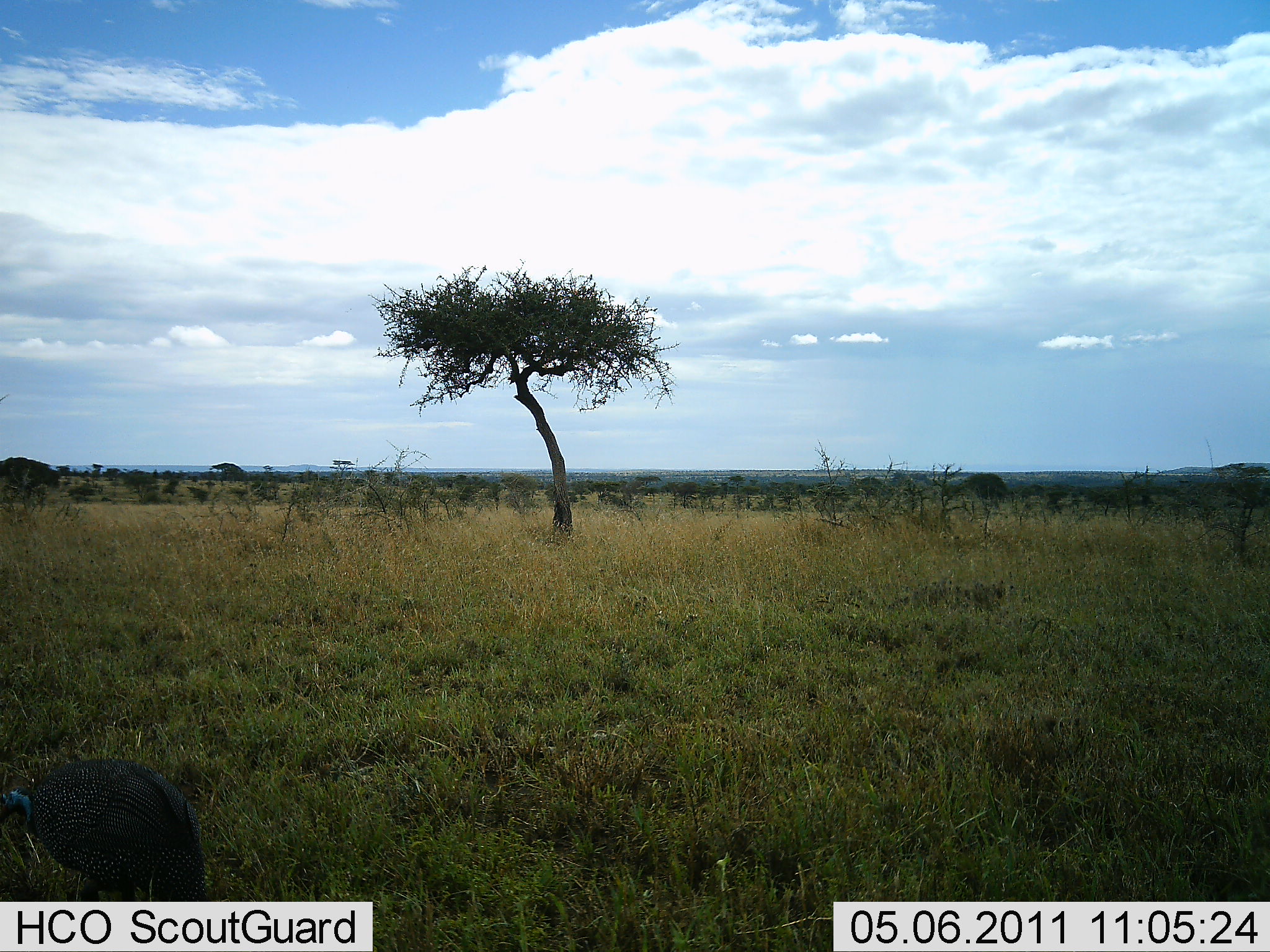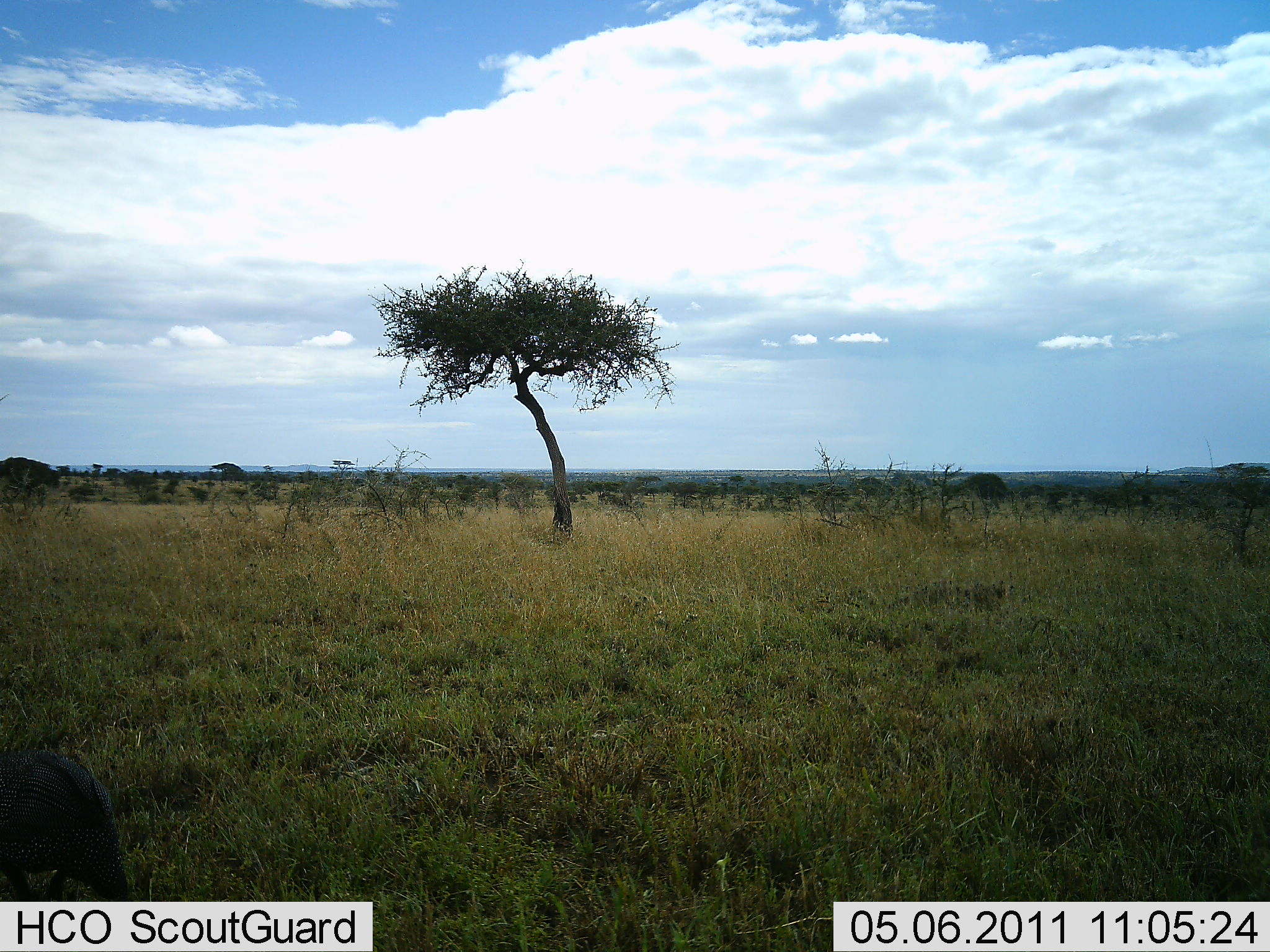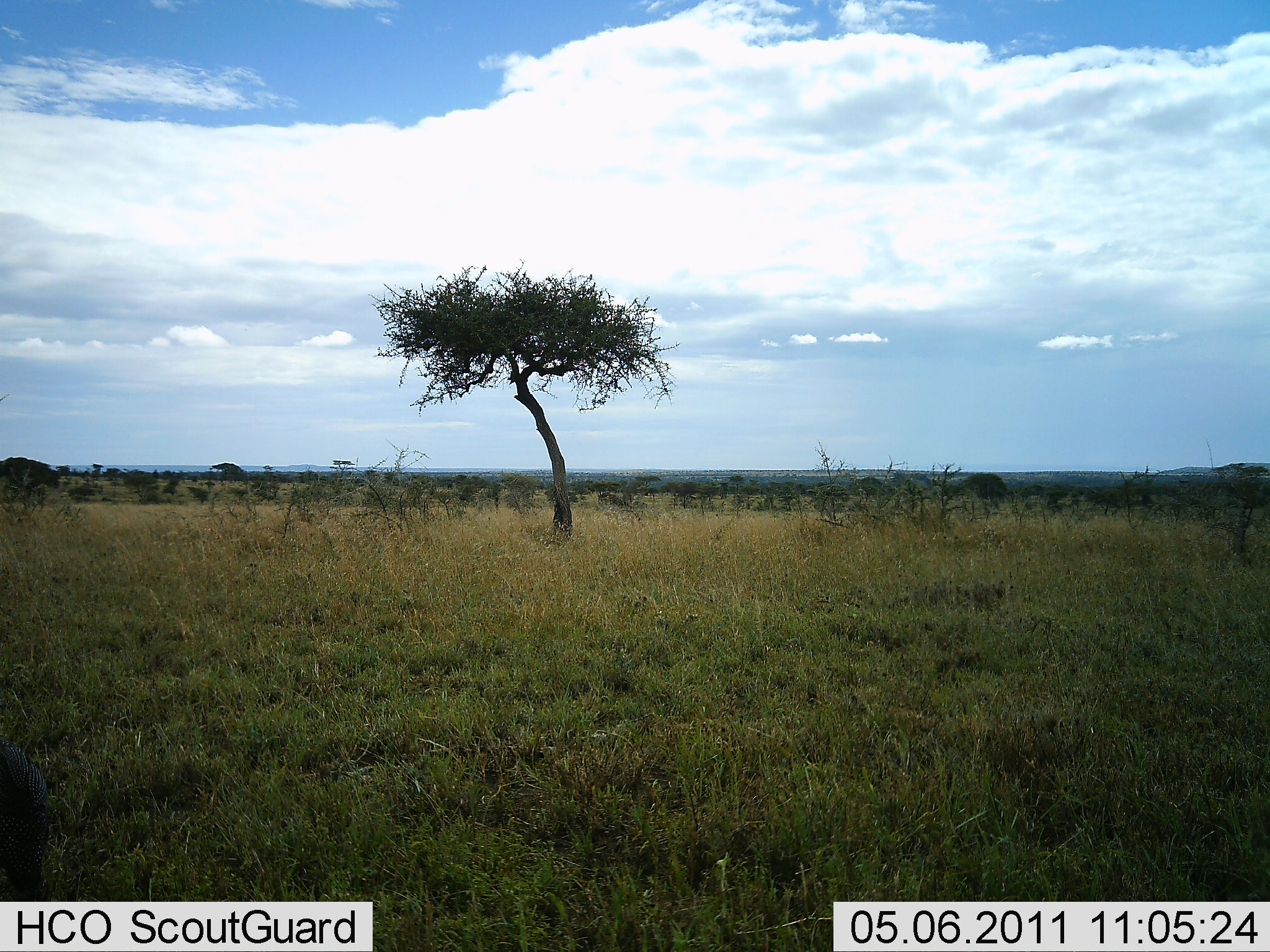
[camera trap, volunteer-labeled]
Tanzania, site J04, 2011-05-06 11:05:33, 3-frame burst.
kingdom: Animalia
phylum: Chordata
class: Aves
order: Galliformes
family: Numididae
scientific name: Numididae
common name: guinea fowl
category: guineafowl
Guineafowl (guinea fowl) (Numididae), count 1. Behavior (volunteer vote fractions): standing 8%, resting 0%, moving 92%, interacting 0%. Young present (vote fraction): 0%. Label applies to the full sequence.